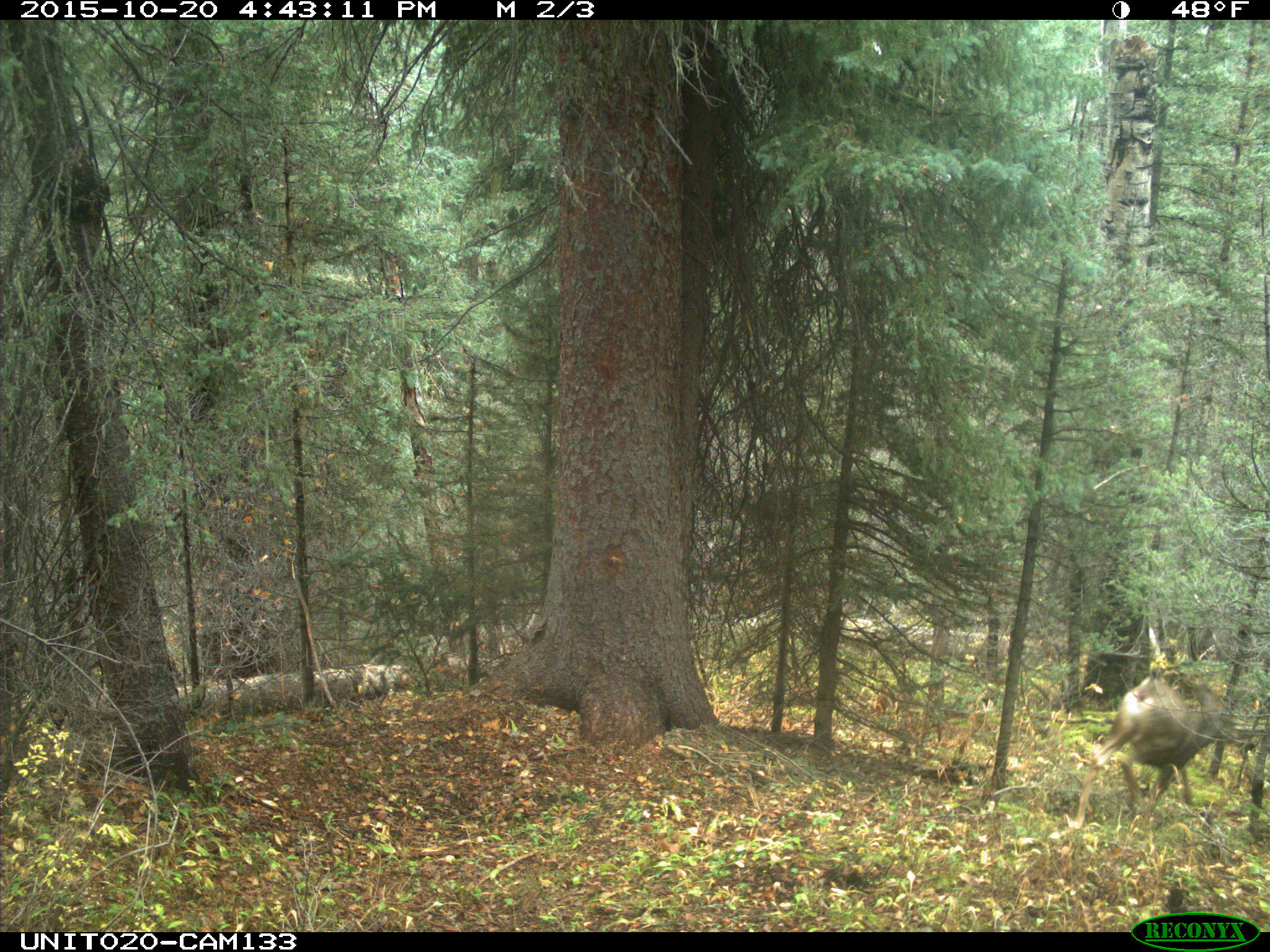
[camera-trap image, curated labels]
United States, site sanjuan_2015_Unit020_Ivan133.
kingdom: Animalia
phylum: Chordata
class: Mammalia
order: Artiodactyla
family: Cervidae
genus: Odocoileus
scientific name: Odocoileus hemionus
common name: mule deer